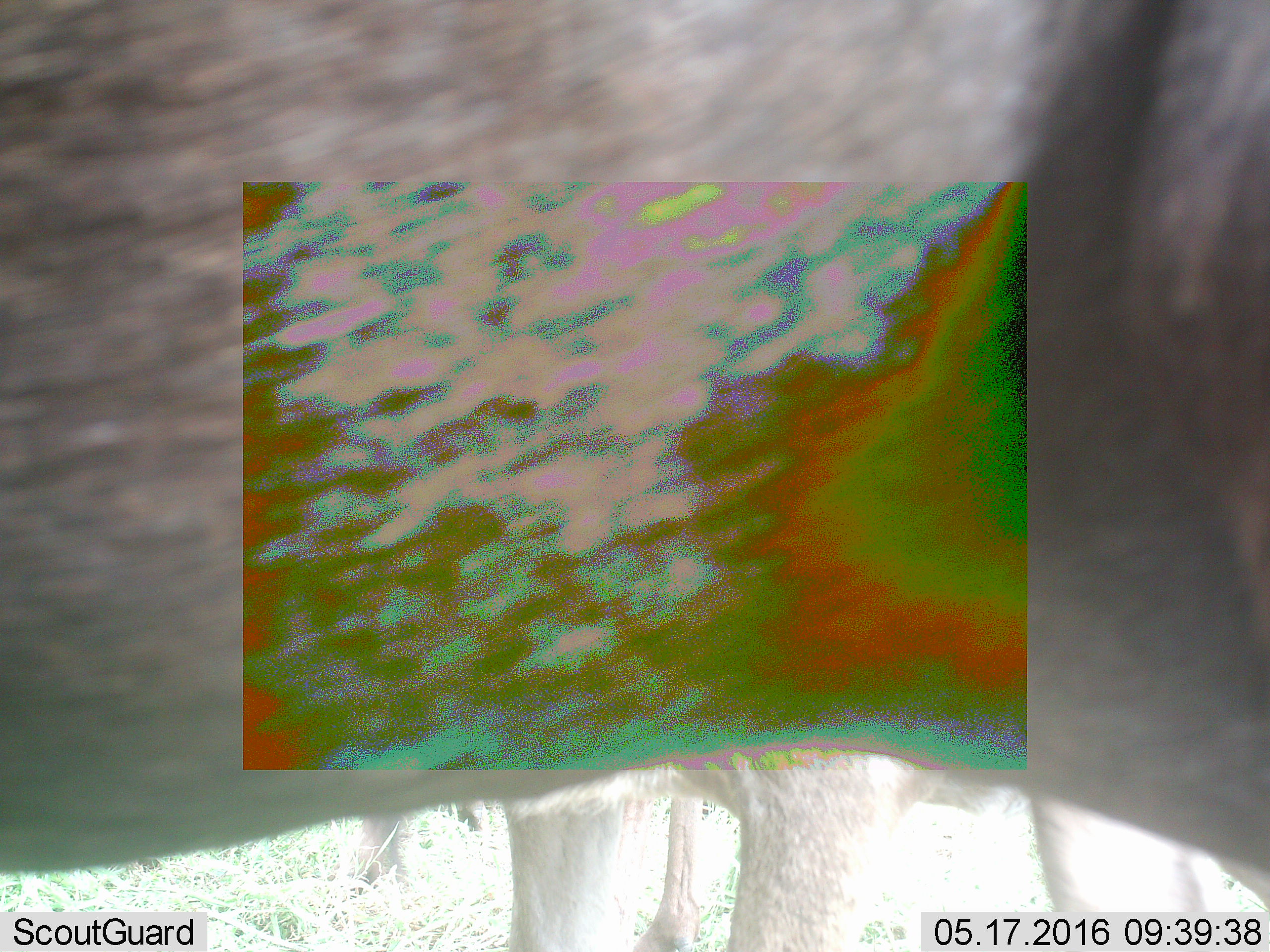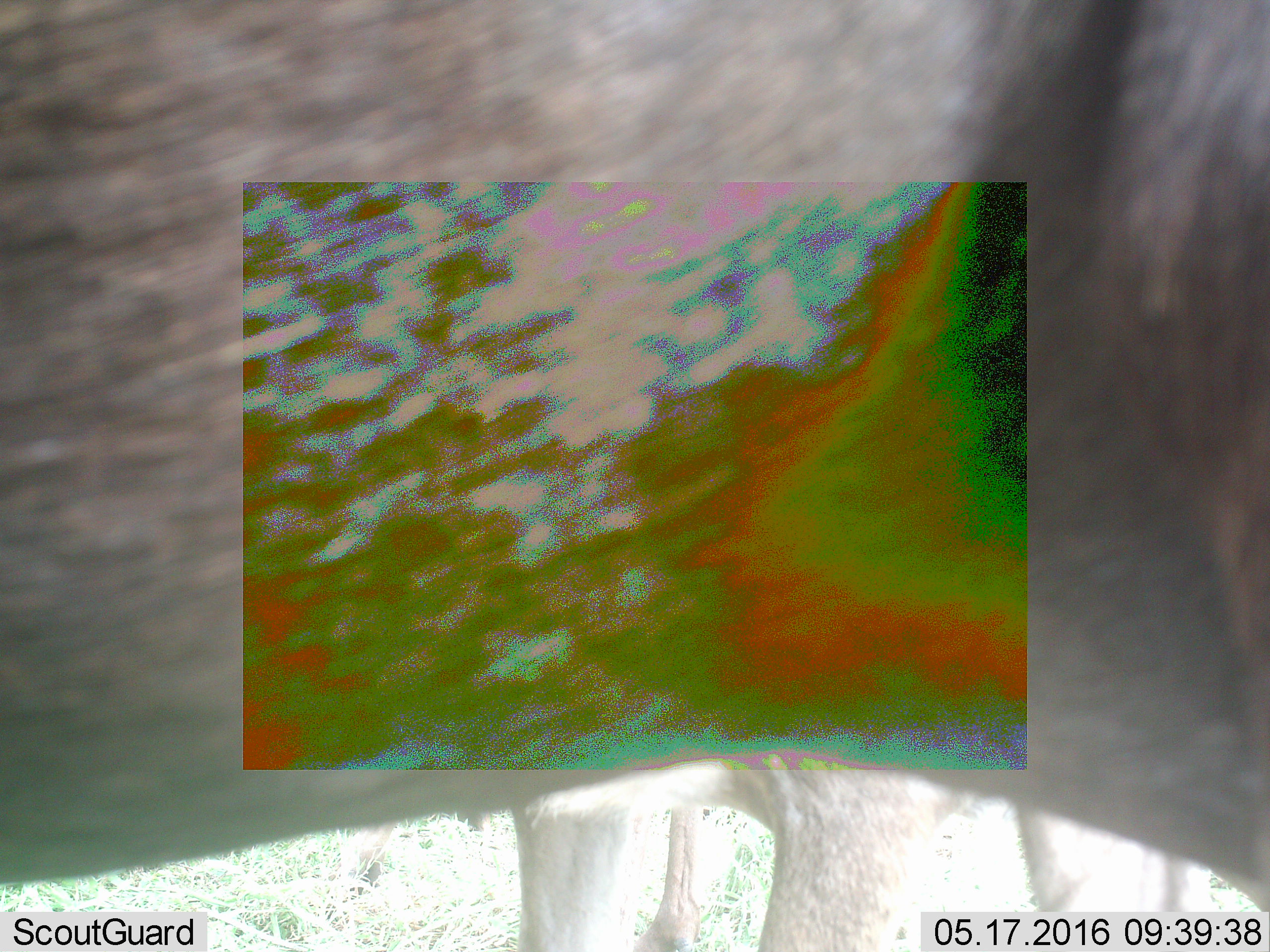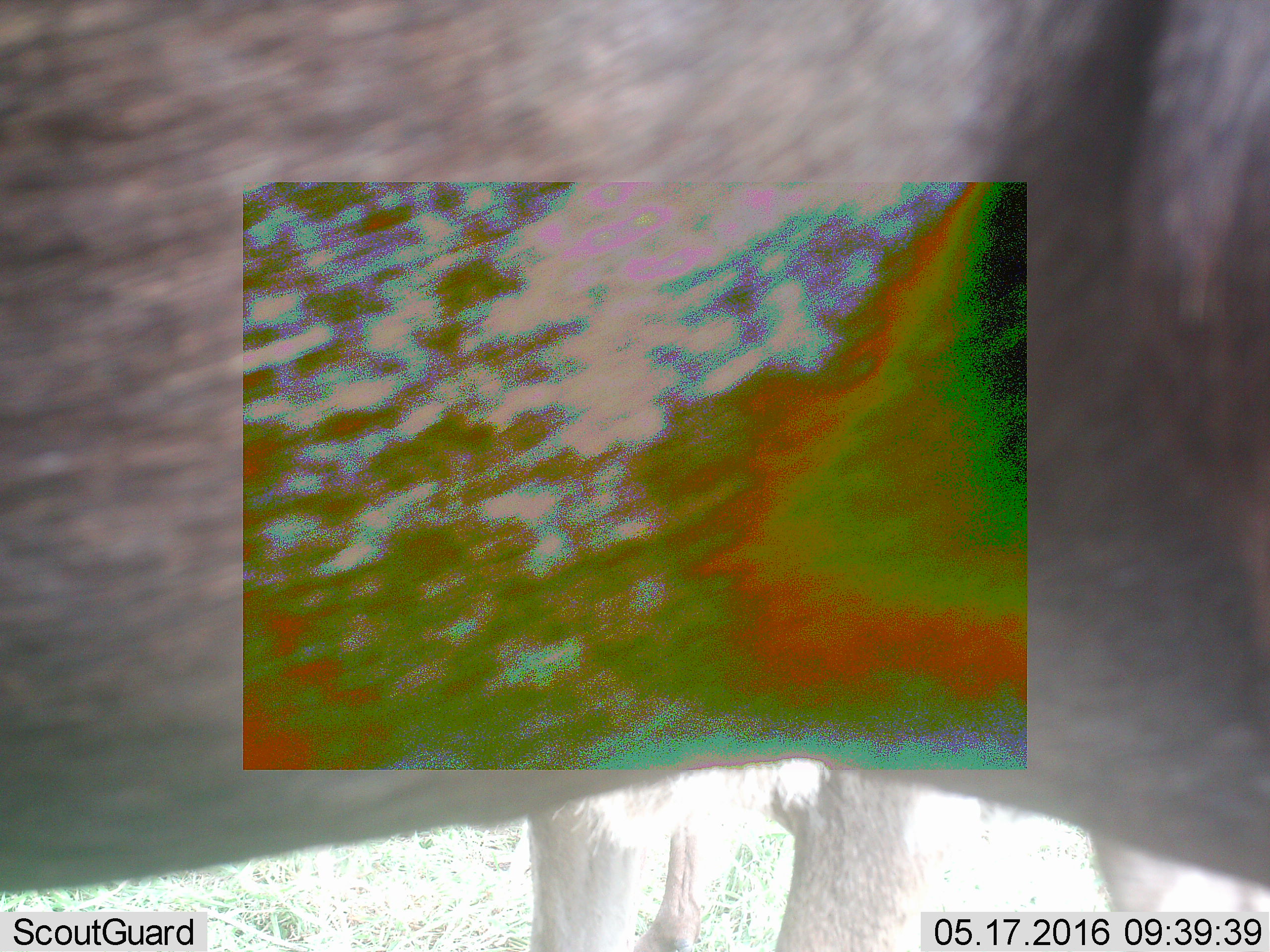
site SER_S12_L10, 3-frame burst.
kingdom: Animalia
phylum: Chordata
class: Mammalia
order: Artiodactyla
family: Bovidae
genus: Connochaetes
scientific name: Connochaetes taurinus taurinus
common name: blue wildebeest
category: wildebeestblue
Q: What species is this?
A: Wildebeestblue (blue wildebeest) (Connochaetes taurinus taurinus).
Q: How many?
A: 3.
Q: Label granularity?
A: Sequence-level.